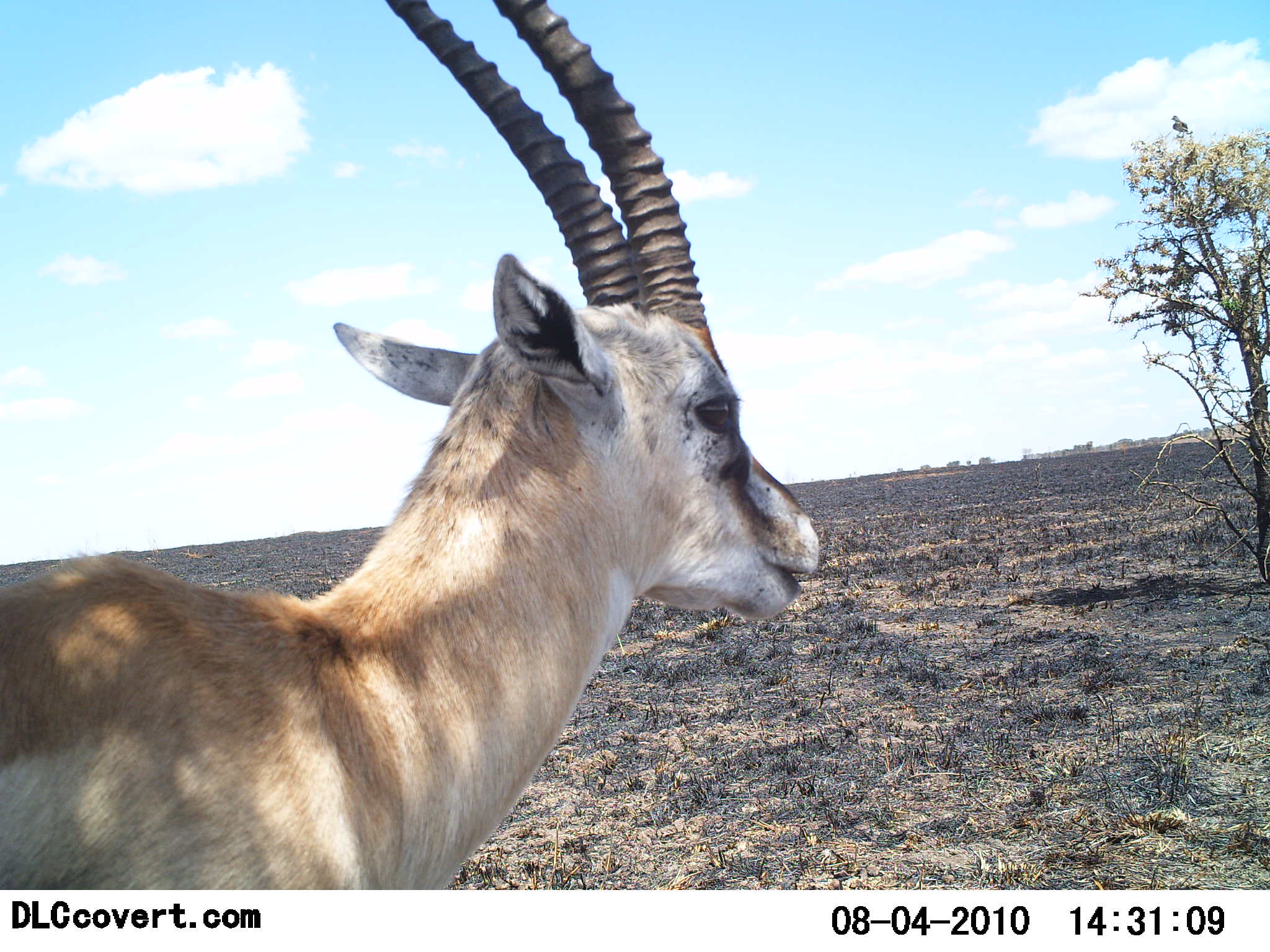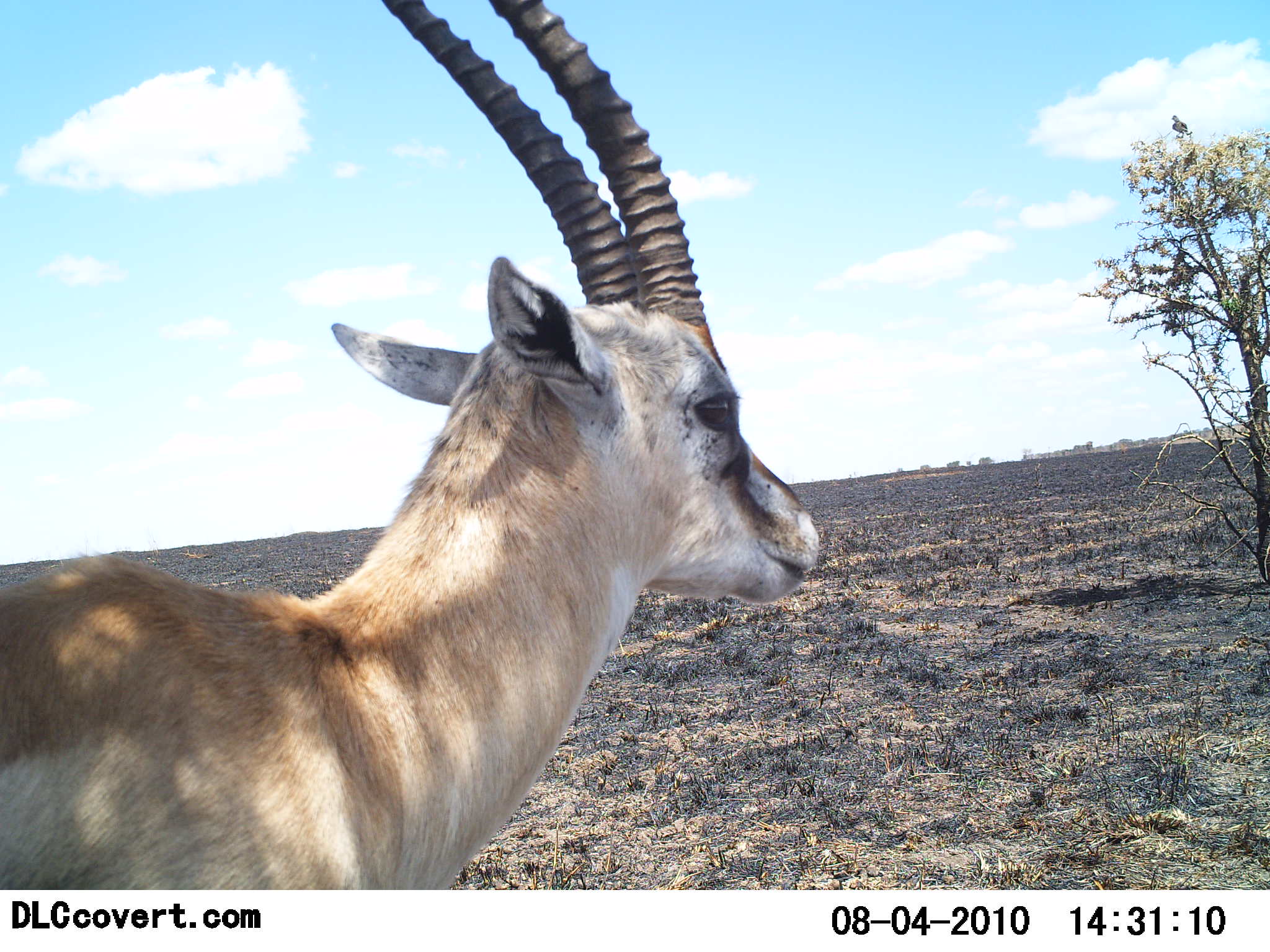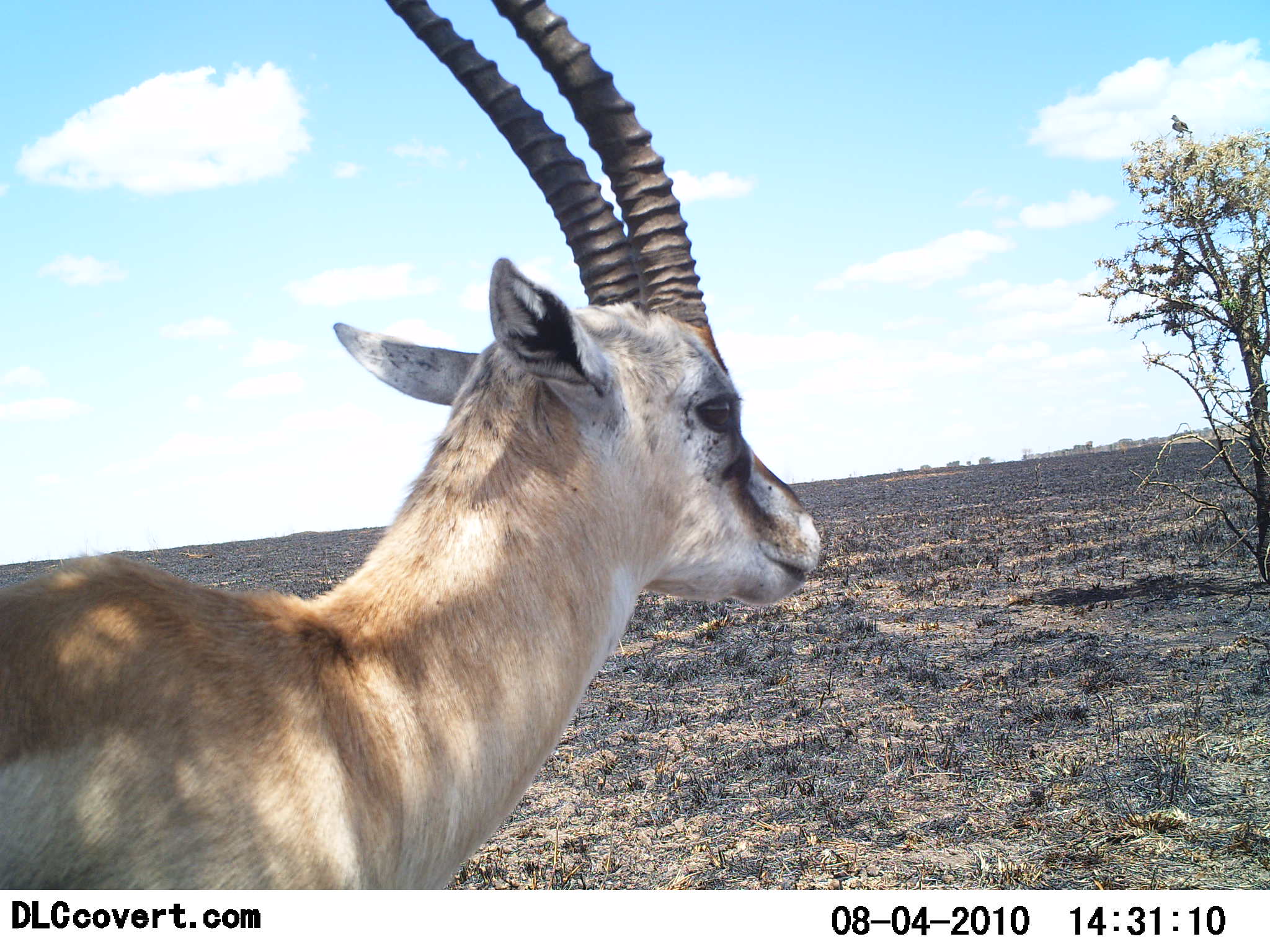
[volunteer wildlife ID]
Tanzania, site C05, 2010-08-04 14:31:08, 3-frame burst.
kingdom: Animalia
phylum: Chordata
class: Mammalia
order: Artiodactyla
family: Bovidae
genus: Eudorcas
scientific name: Eudorcas thomsonii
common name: thomson's gazelle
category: gazellethomsons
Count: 1.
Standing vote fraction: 77%.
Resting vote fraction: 0%.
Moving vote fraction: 0%.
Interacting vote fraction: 0%.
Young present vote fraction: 0%.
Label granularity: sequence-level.